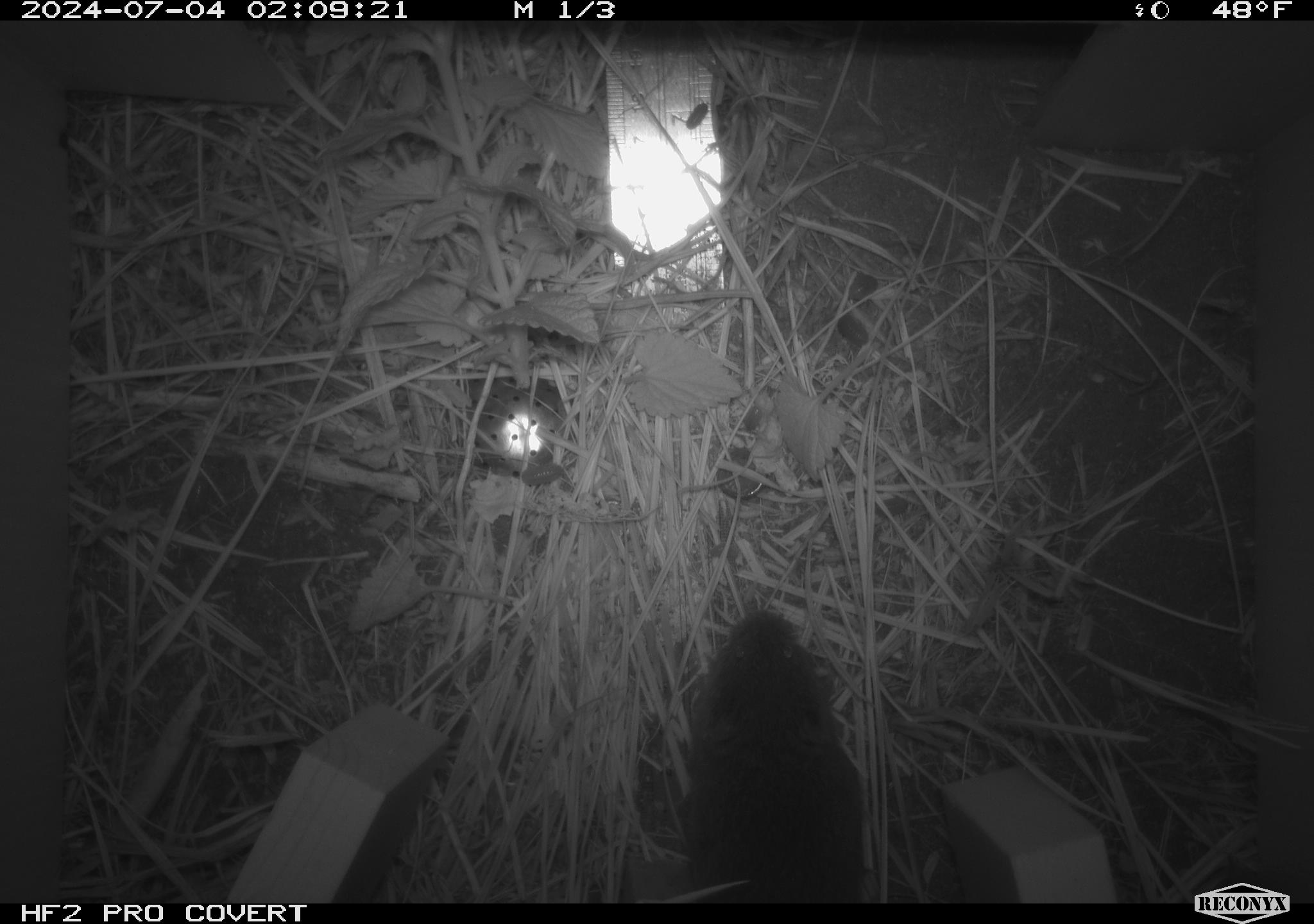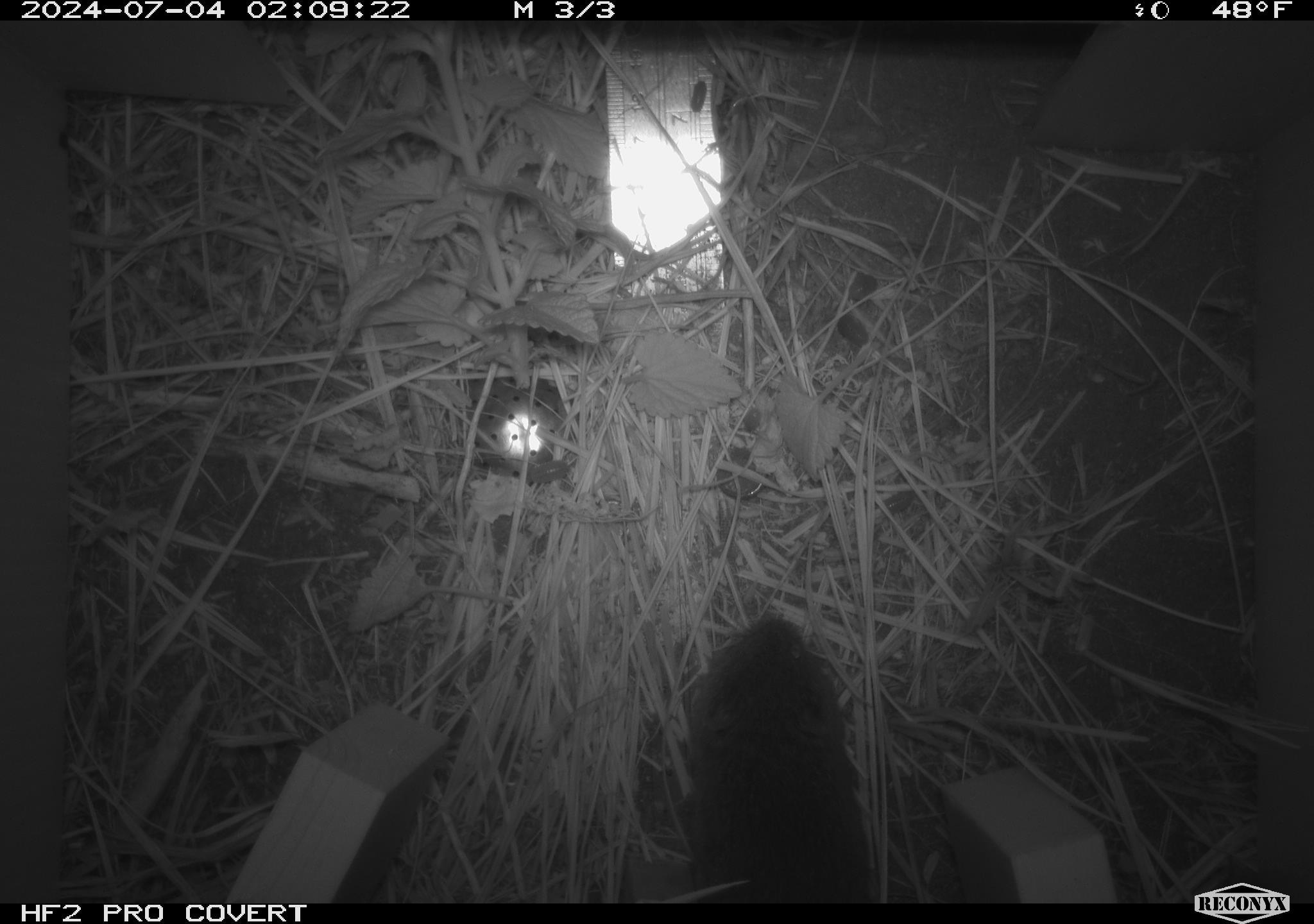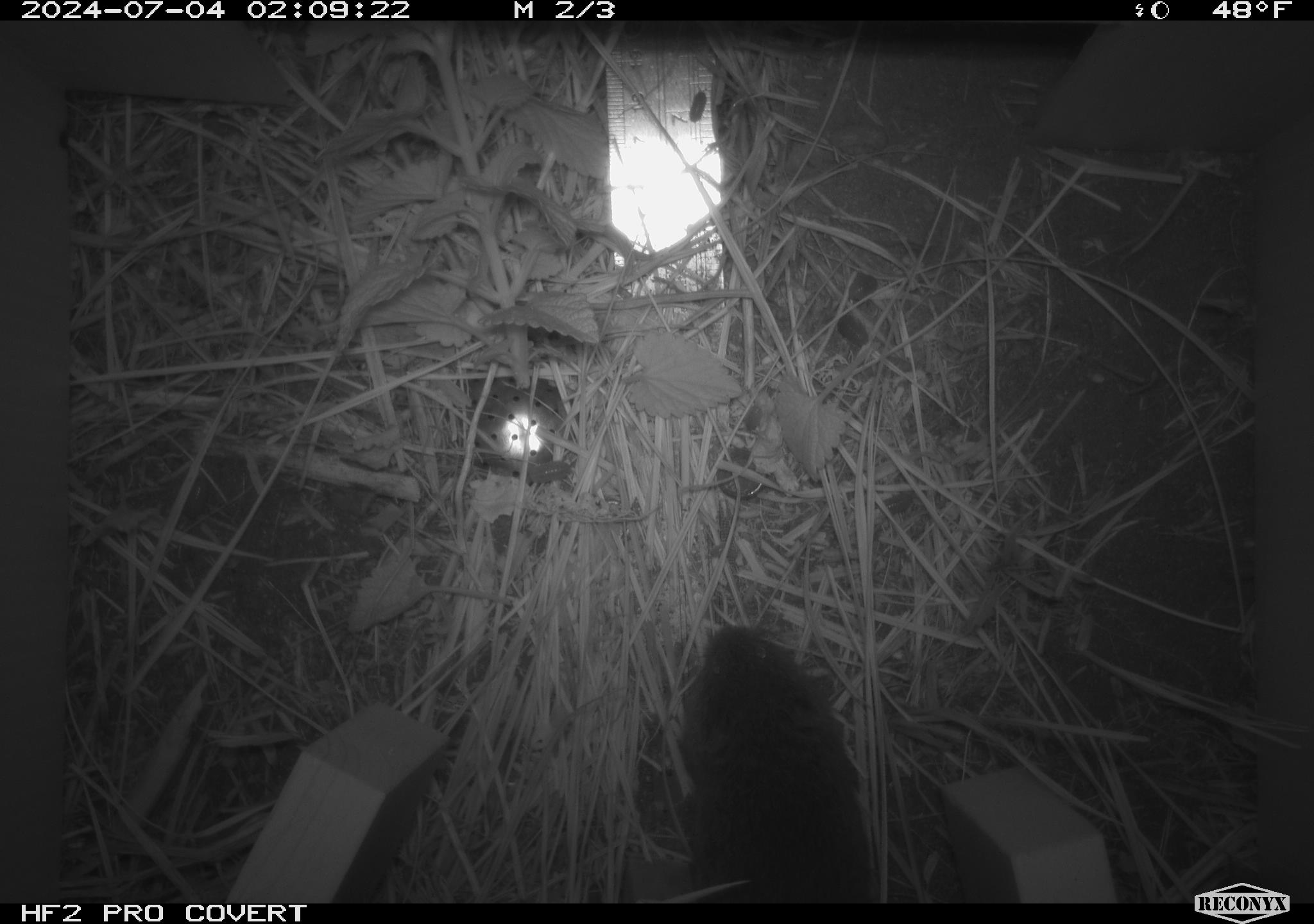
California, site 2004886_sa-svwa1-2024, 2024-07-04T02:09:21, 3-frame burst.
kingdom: Animalia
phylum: Chordata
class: Mammalia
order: Rodentia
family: Cricetidae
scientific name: Arvicolinae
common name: voles, lemmings, and muskrats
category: arvicolinae subfamily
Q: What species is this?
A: Arvicolinae subfamily (voles, lemmings, and muskrats) (Arvicolinae).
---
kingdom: Animalia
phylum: Arthropoda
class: Malacostraca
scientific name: Malacostraca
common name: amphipods, crabs, isopods, krill, lobsters and shrimps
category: malacostracan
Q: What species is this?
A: Malacostracan (amphipods, crabs, isopods, krill, lobsters and shrimps) (Malacostraca).